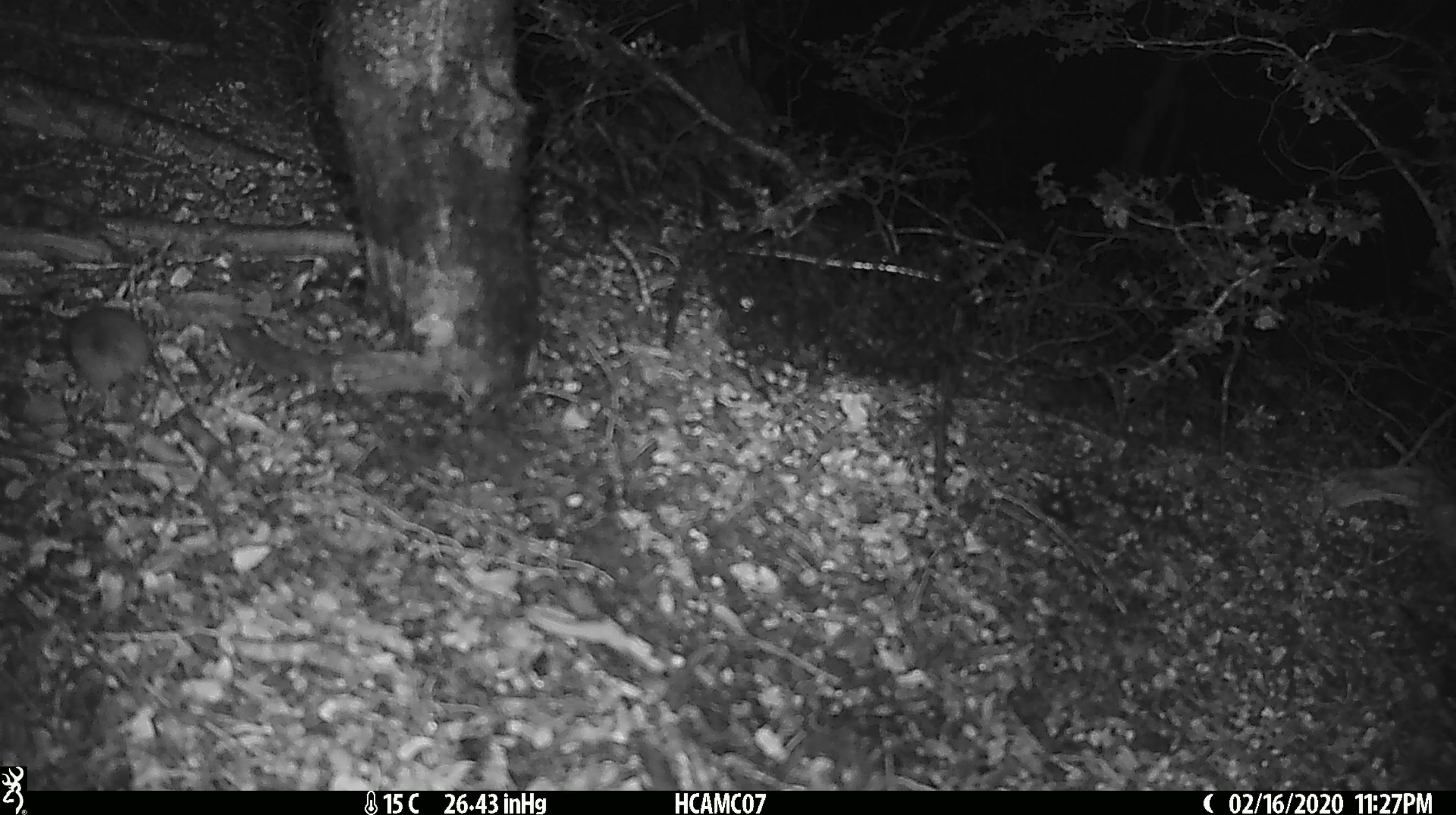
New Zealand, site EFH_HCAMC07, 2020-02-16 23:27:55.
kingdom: Animalia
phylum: Chordata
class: Mammalia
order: Rodentia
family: Muridae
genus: Mus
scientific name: Mus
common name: mouse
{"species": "mouse (Mus)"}